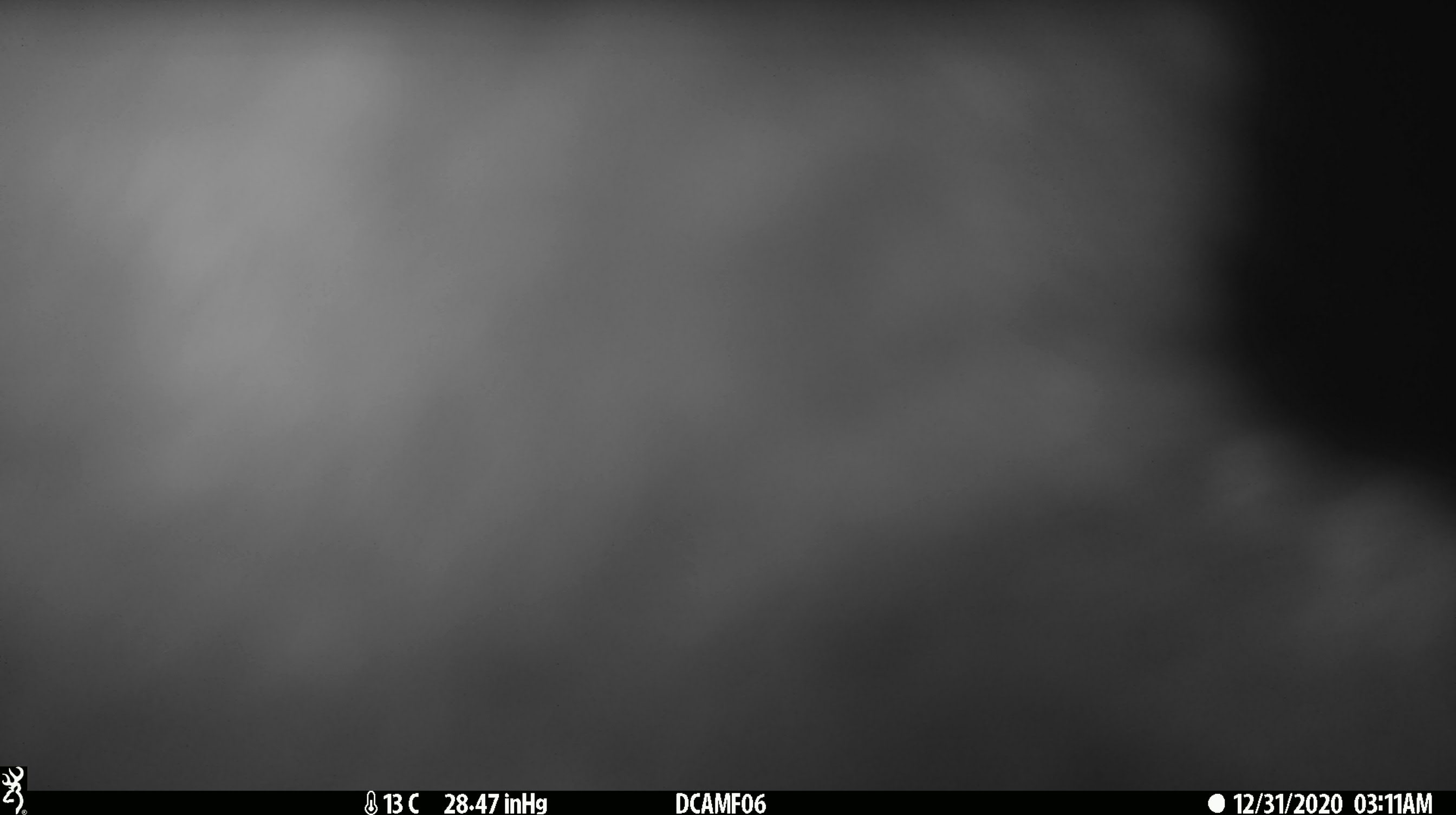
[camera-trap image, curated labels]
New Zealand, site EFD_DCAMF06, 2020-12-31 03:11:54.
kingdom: Animalia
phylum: Chordata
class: Mammalia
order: Diprotodontia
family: Phalangeridae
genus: Trichosurus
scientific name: Trichosurus vulpecula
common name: common brushtail possum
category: possum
Possum (common brushtail possum) (Trichosurus vulpecula).